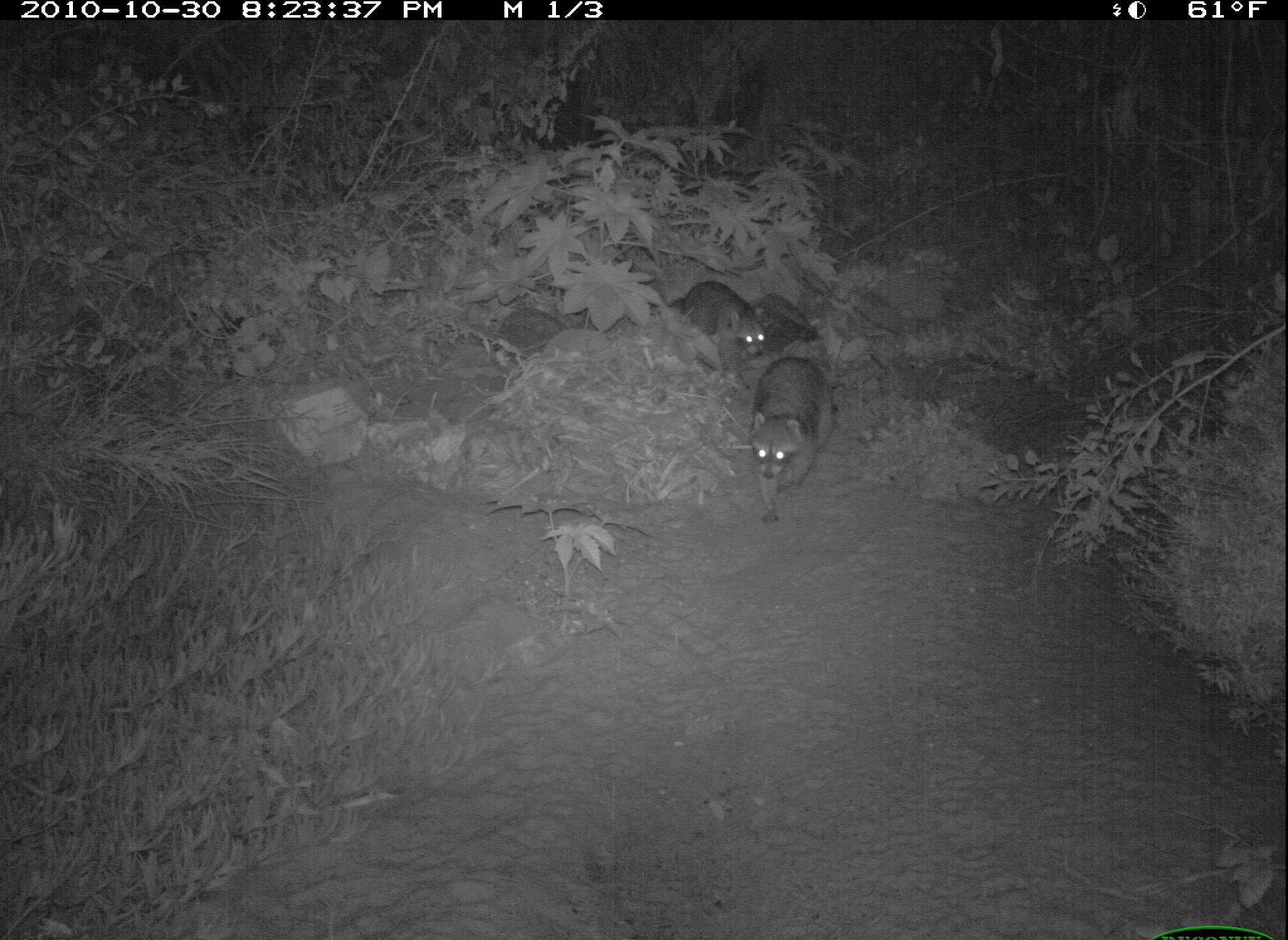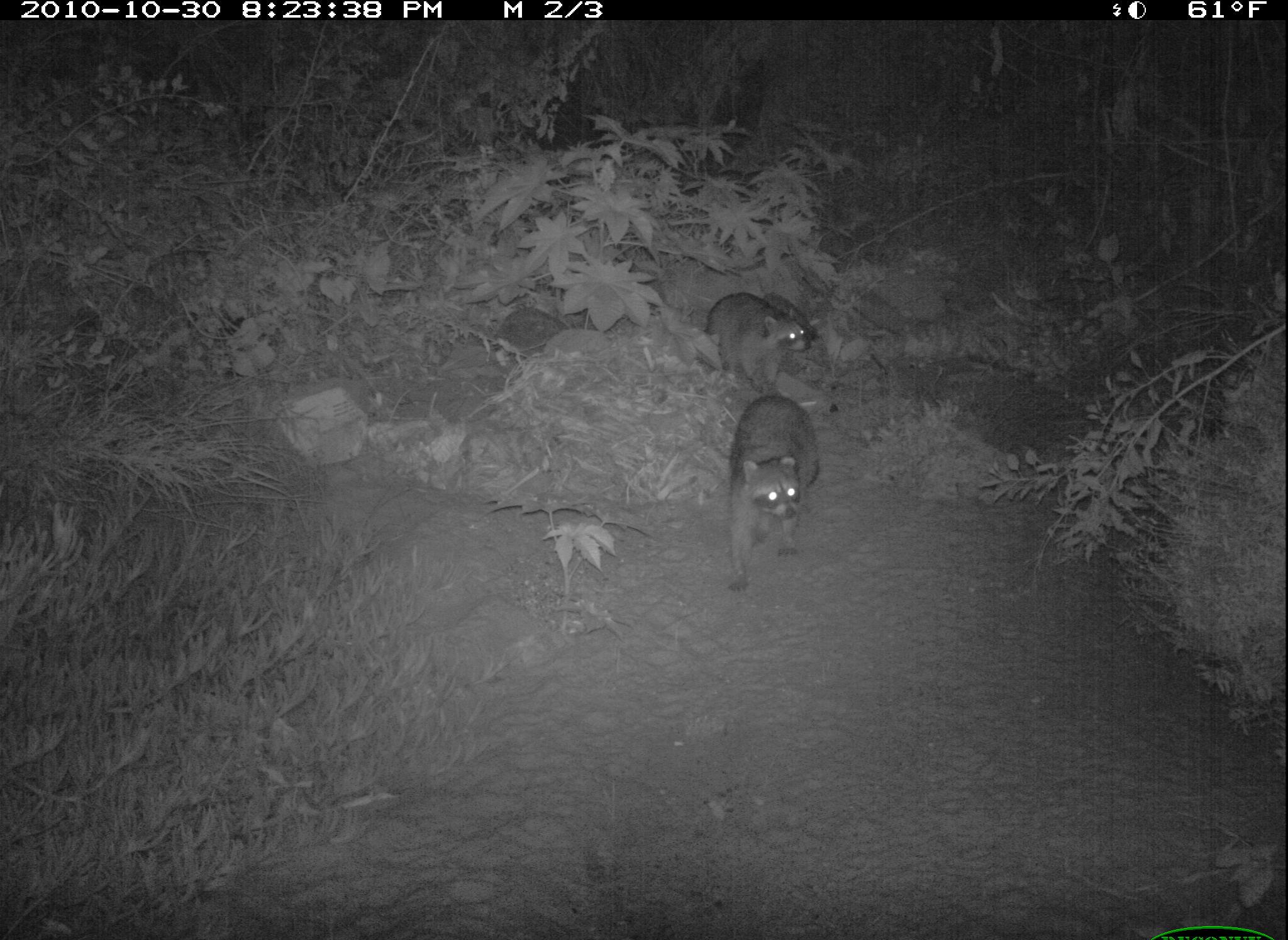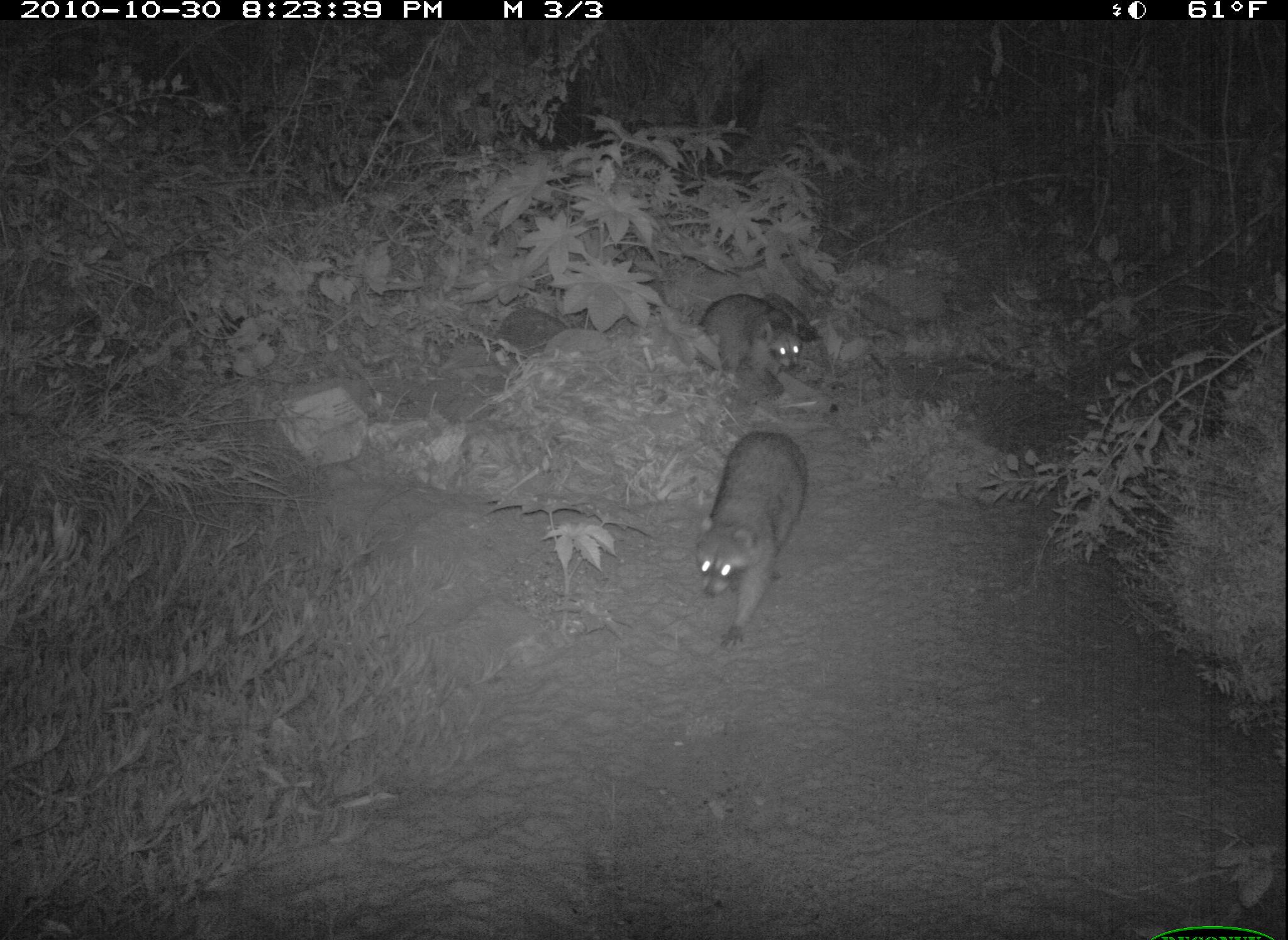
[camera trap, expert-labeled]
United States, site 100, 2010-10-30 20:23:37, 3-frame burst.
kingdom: Animalia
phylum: Chordata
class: Mammalia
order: Carnivora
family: Procyonidae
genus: Procyon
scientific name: Procyon lotor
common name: raccoon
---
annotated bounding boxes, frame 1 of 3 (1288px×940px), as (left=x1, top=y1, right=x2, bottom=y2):
raccoon: (left=744, top=353, right=837, bottom=528); (left=665, top=271, right=778, bottom=372)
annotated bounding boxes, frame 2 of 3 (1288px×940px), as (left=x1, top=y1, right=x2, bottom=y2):
raccoon: (left=712, top=390, right=837, bottom=601); (left=704, top=288, right=821, bottom=395)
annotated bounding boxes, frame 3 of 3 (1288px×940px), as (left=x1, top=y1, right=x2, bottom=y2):
raccoon: (left=675, top=422, right=828, bottom=662); (left=691, top=285, right=834, bottom=401)